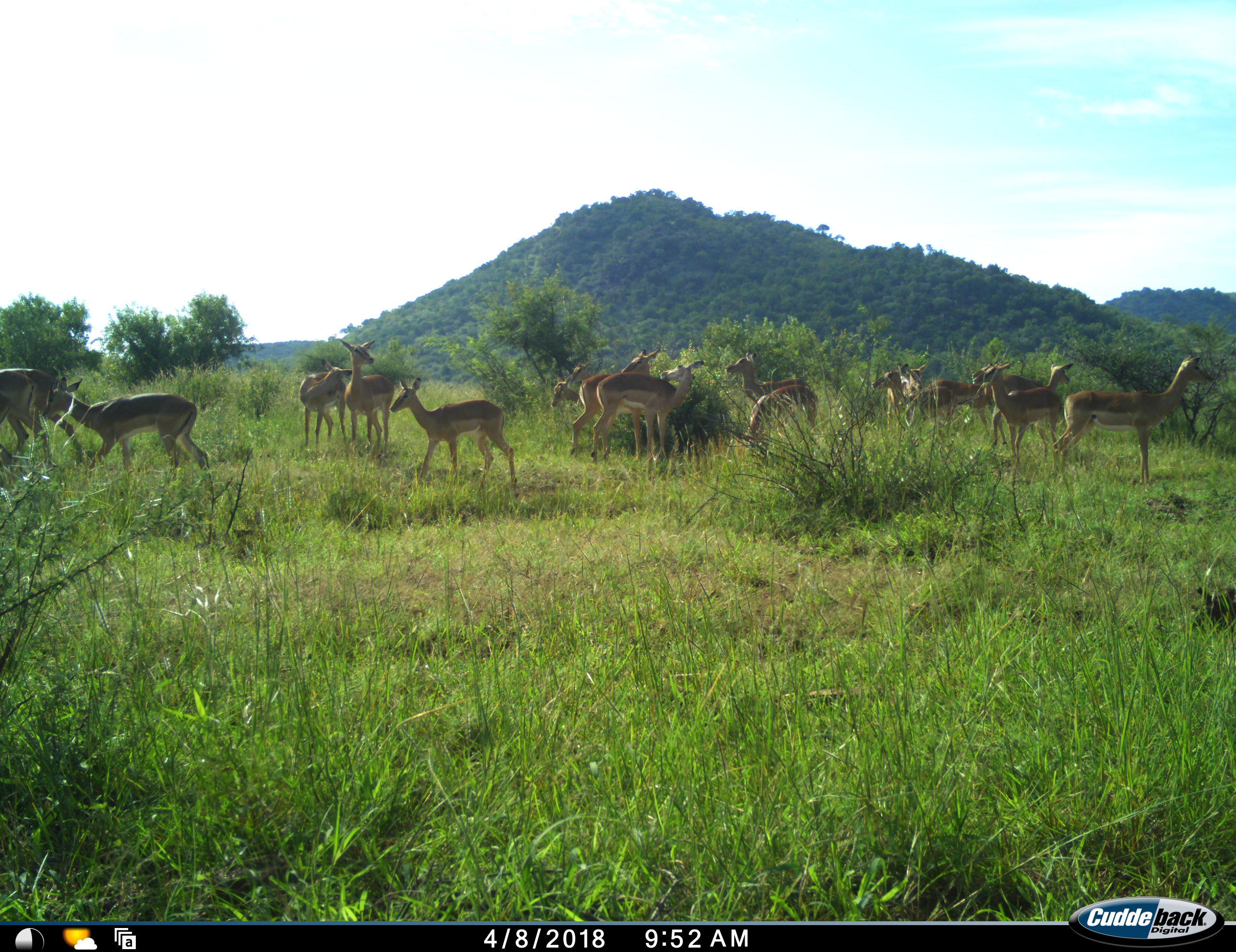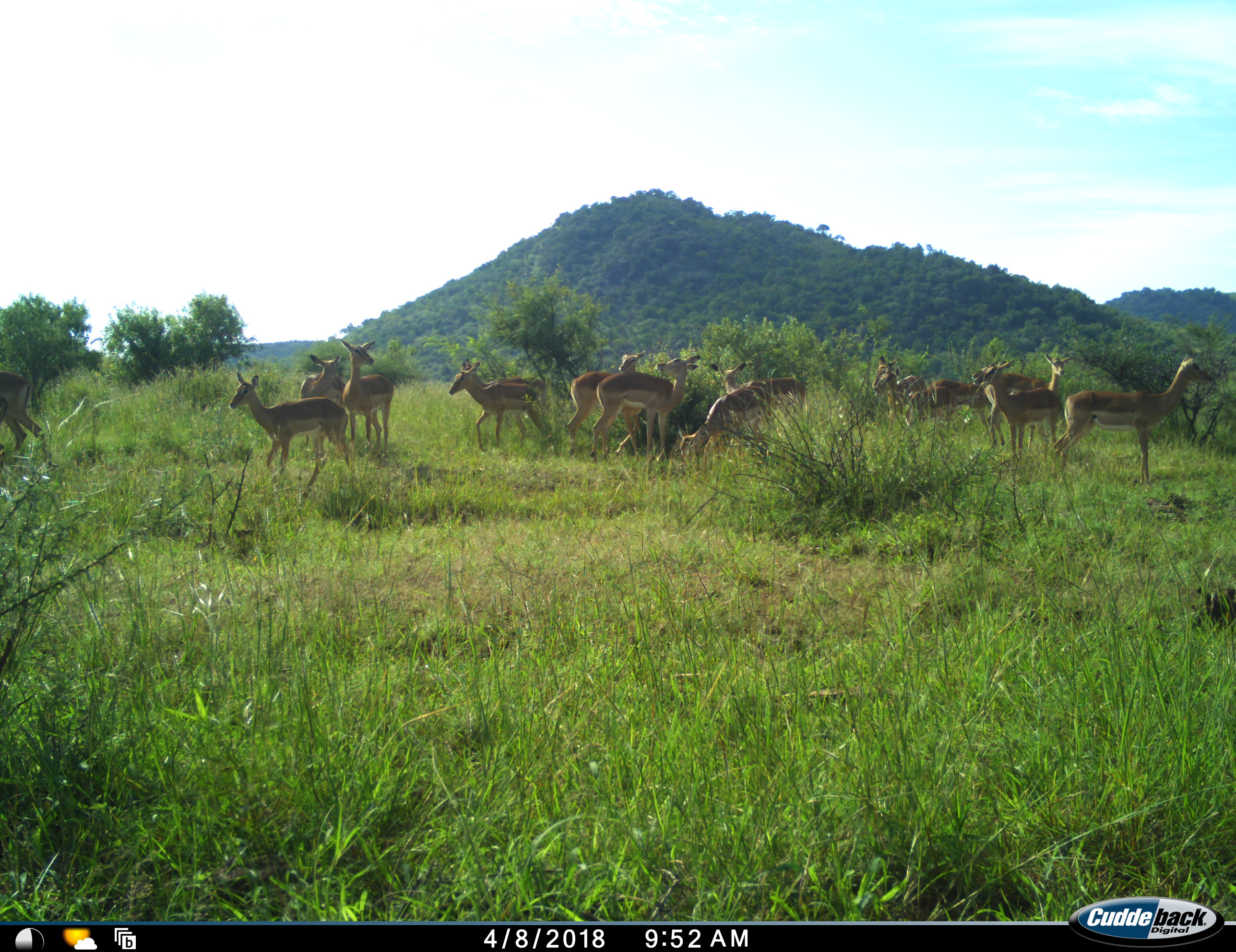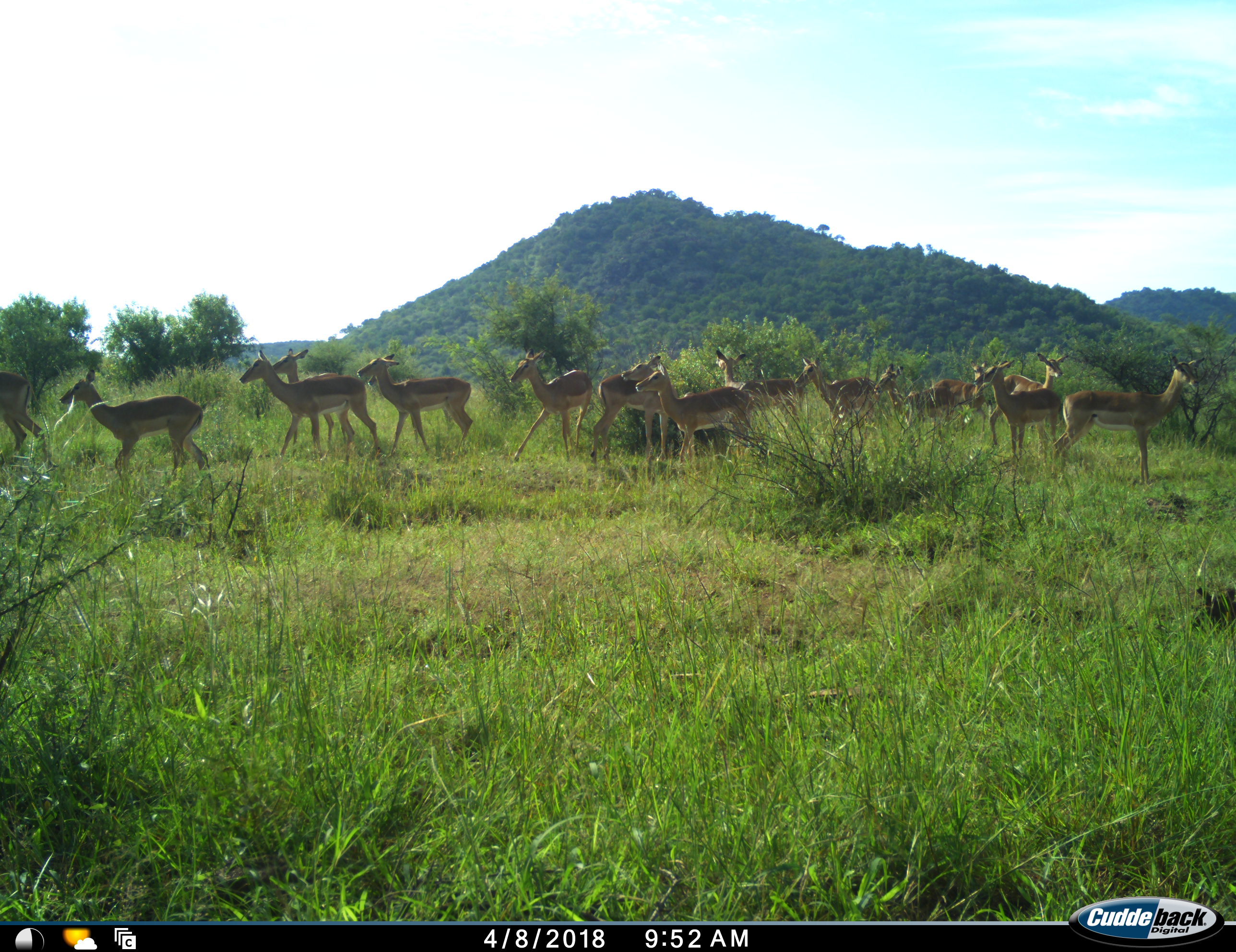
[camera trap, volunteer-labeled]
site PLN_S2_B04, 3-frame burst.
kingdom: Animalia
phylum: Chordata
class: Mammalia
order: Artiodactyla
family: Bovidae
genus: Aepyceros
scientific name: Aepyceros melampus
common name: impala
Impala (Aepyceros melampus), count 11-50. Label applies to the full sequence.